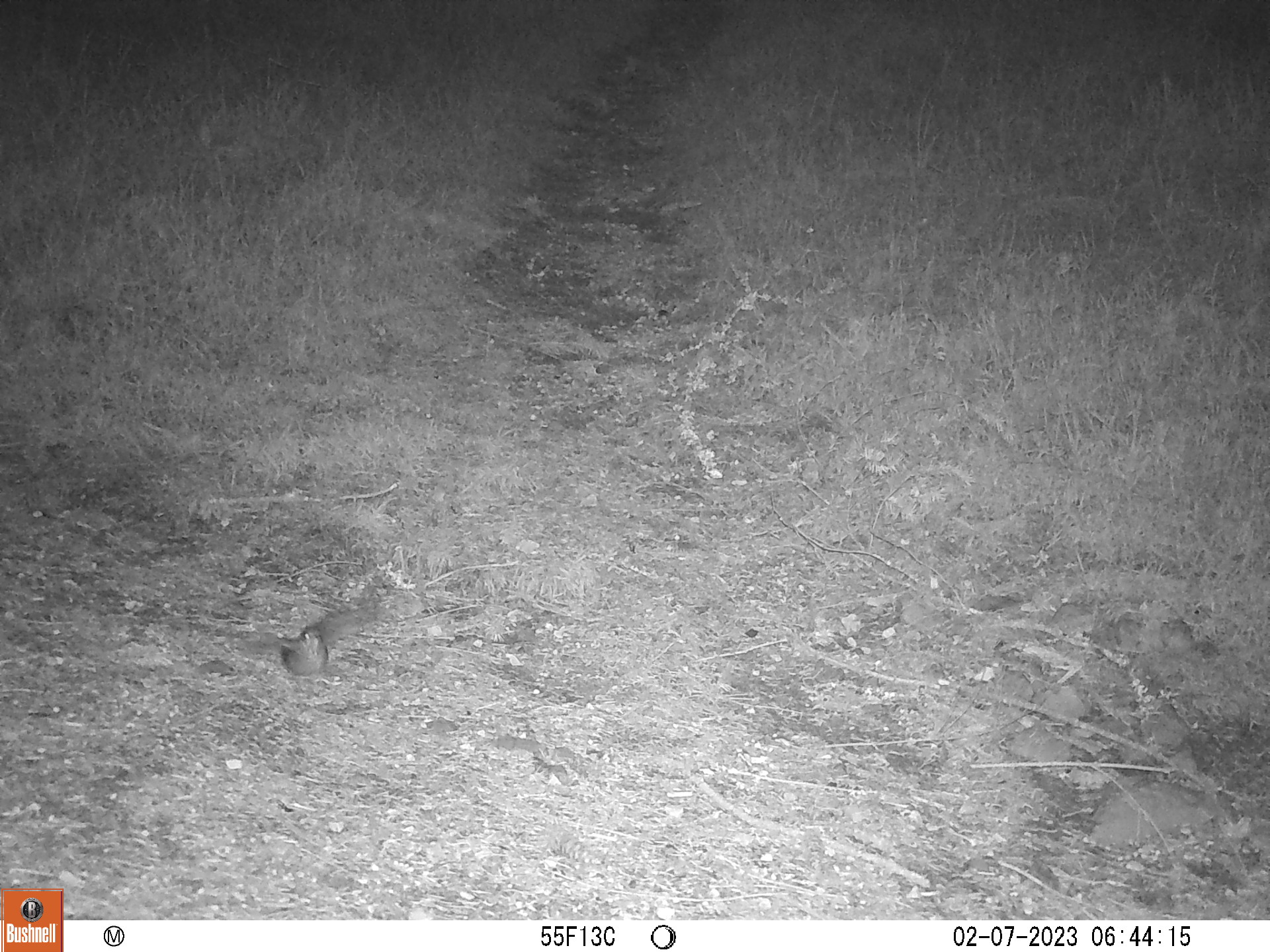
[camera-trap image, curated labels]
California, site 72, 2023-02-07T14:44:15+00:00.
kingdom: Animalia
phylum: Chordata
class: Aves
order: Strigiformes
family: Strigidae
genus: Athene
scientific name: Athene cunicularia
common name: burrowing owl